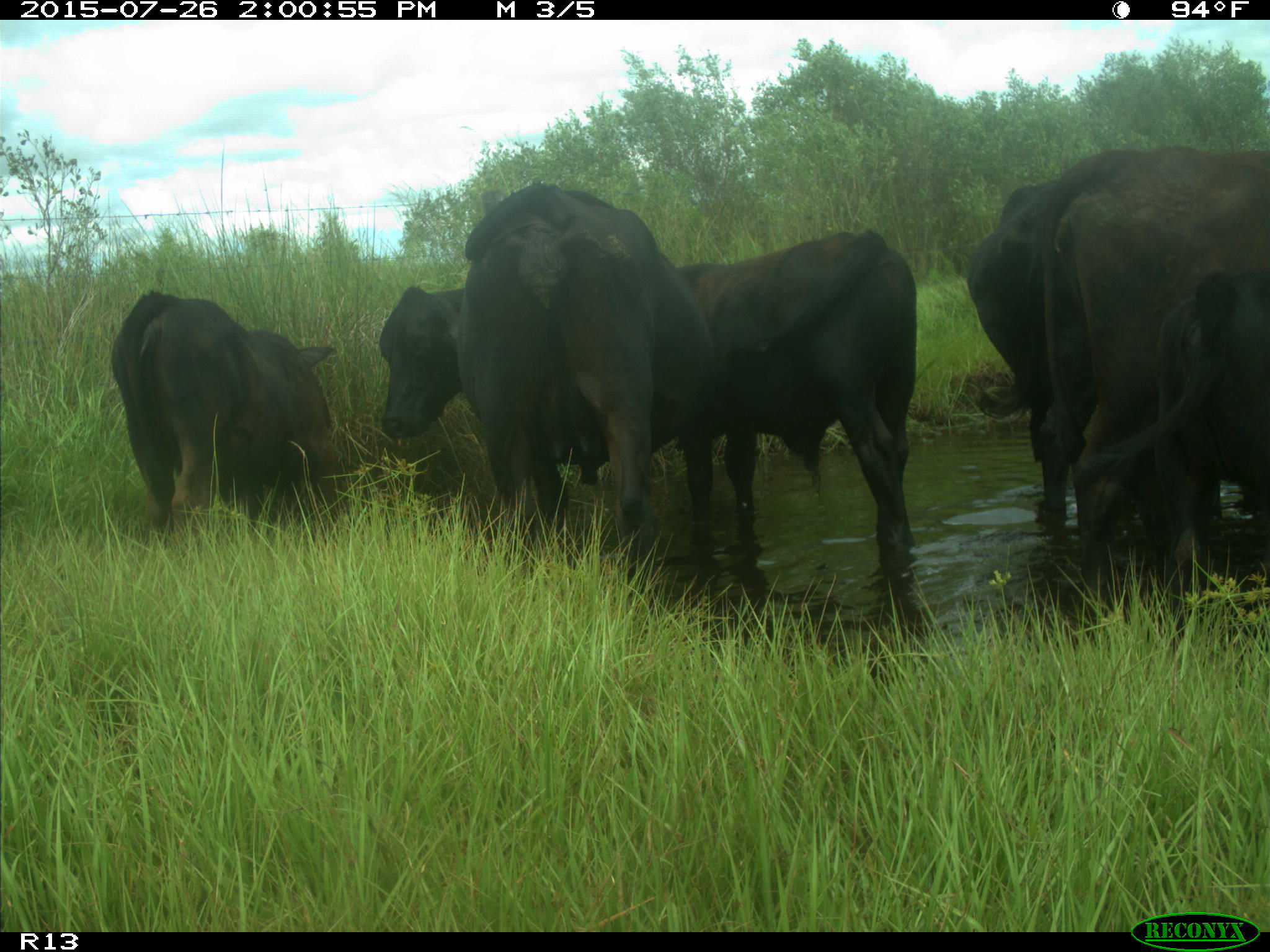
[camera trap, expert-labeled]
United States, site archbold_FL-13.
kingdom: Animalia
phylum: Chordata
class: Mammalia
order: Artiodactyla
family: Bovidae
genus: Bos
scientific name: Bos taurus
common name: domestic cow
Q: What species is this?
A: Bos taurus (domestic cow).